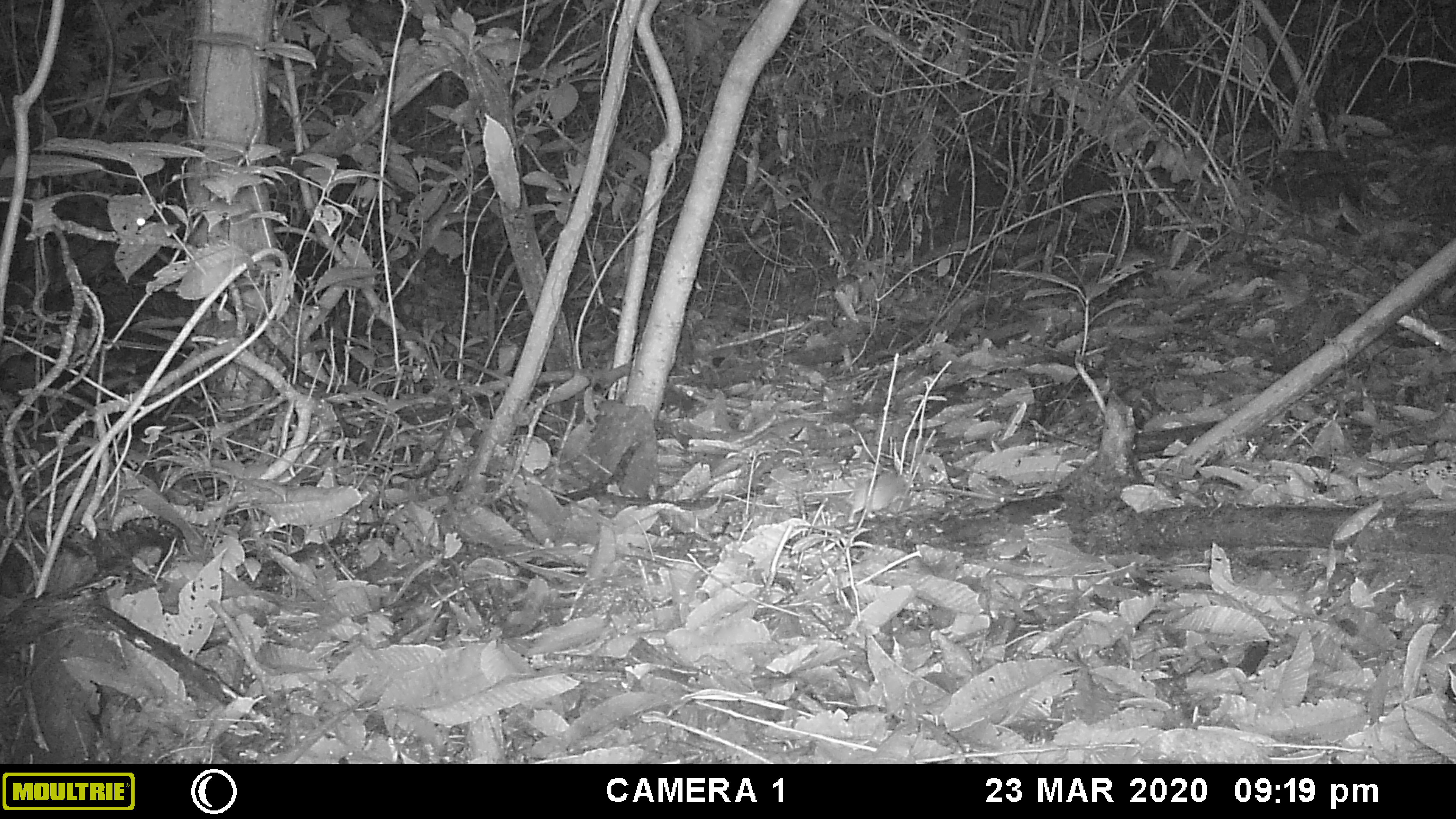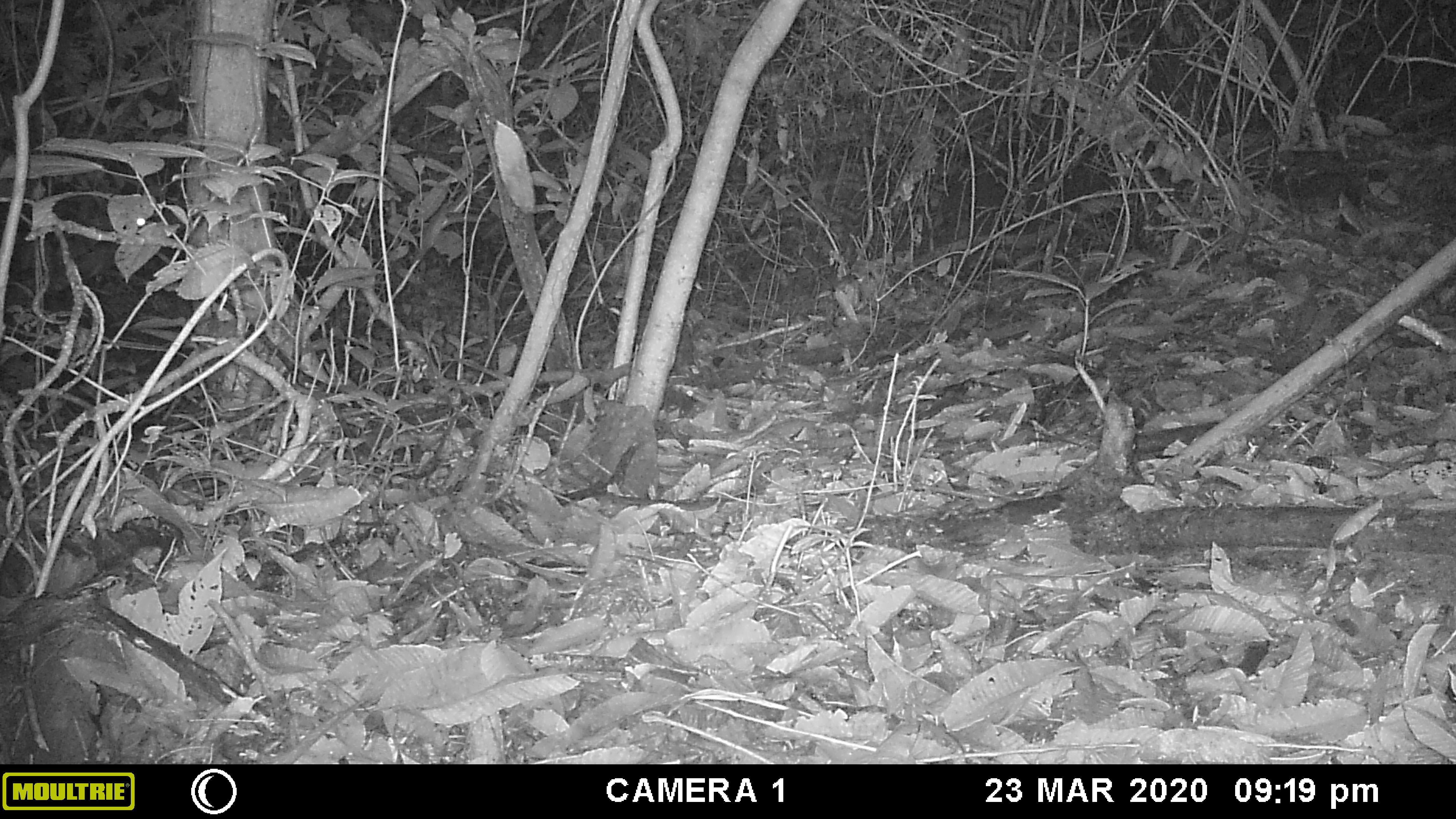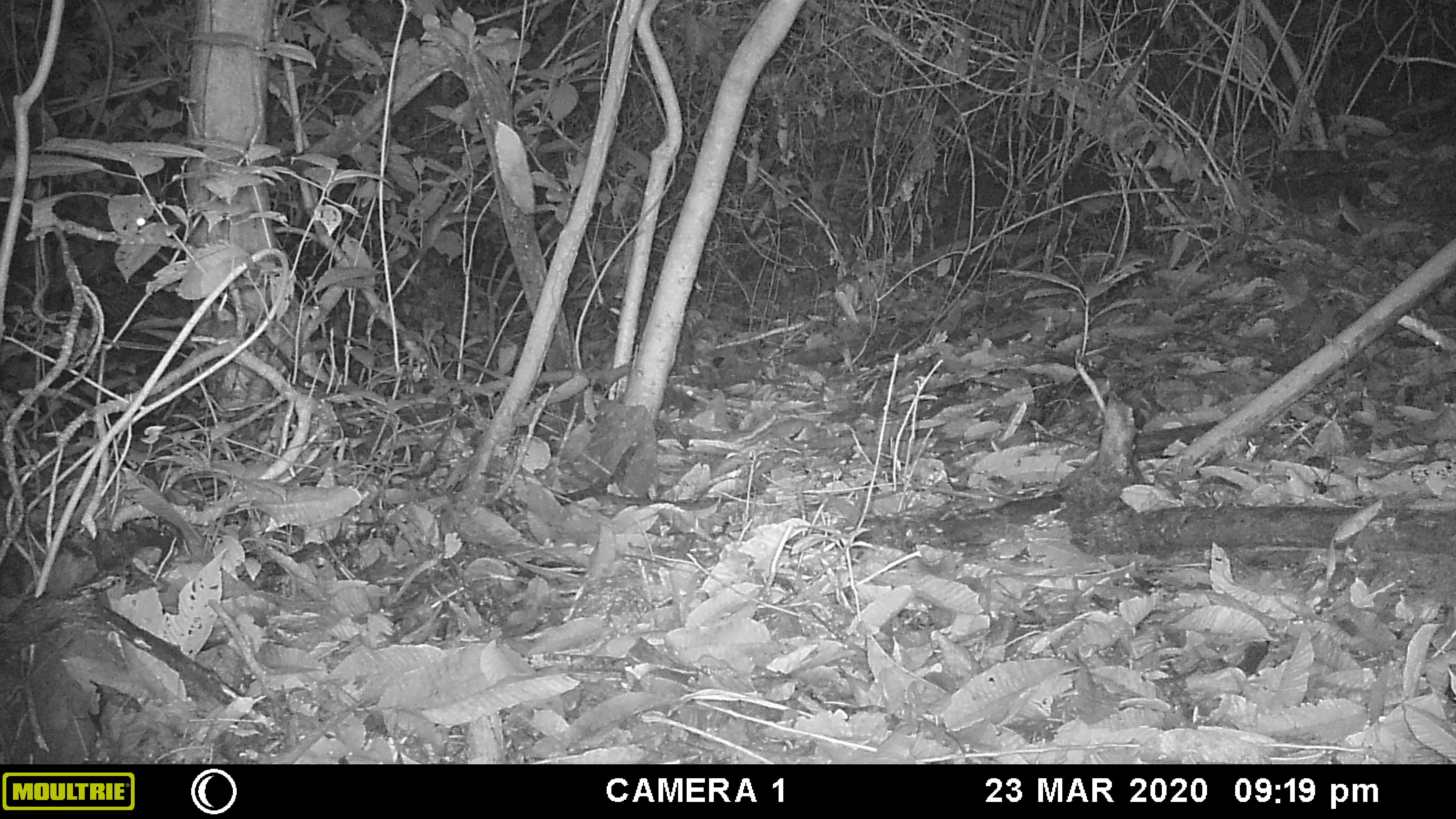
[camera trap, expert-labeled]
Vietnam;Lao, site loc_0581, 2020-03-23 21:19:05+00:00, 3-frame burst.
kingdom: Animalia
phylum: Chordata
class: Mammalia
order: Rodentia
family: Muridae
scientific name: Muridae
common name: old-world mice and rats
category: unidentified murid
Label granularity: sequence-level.